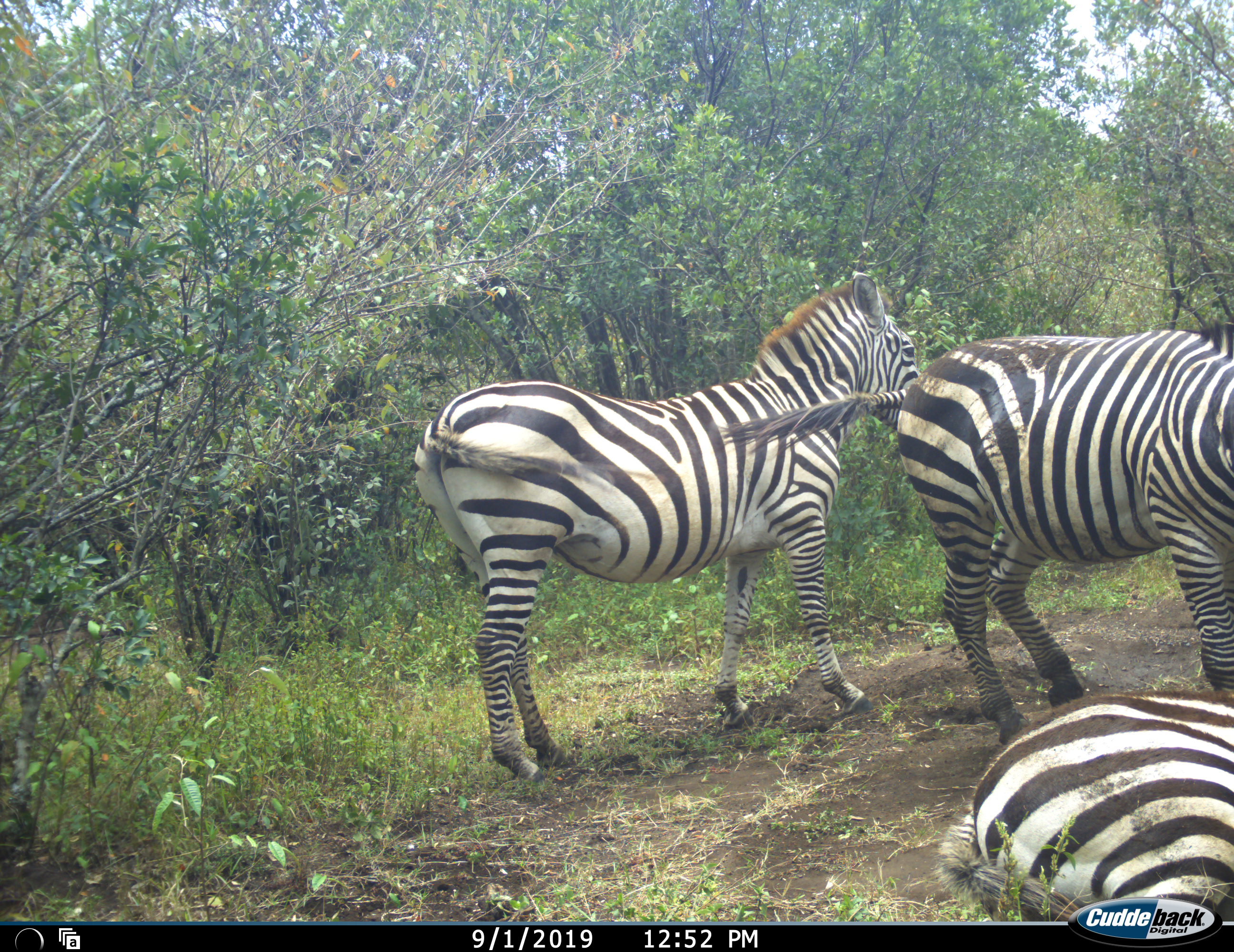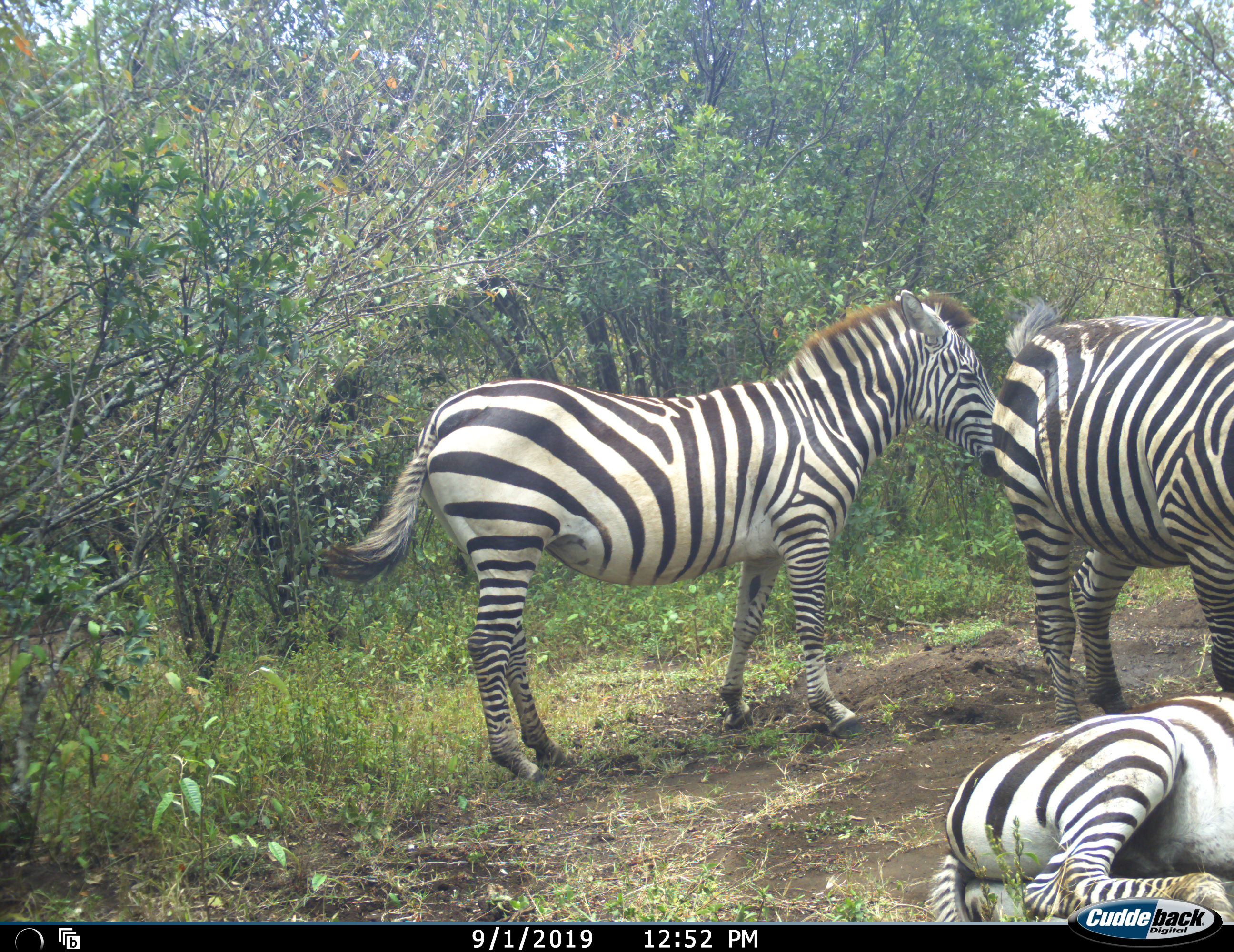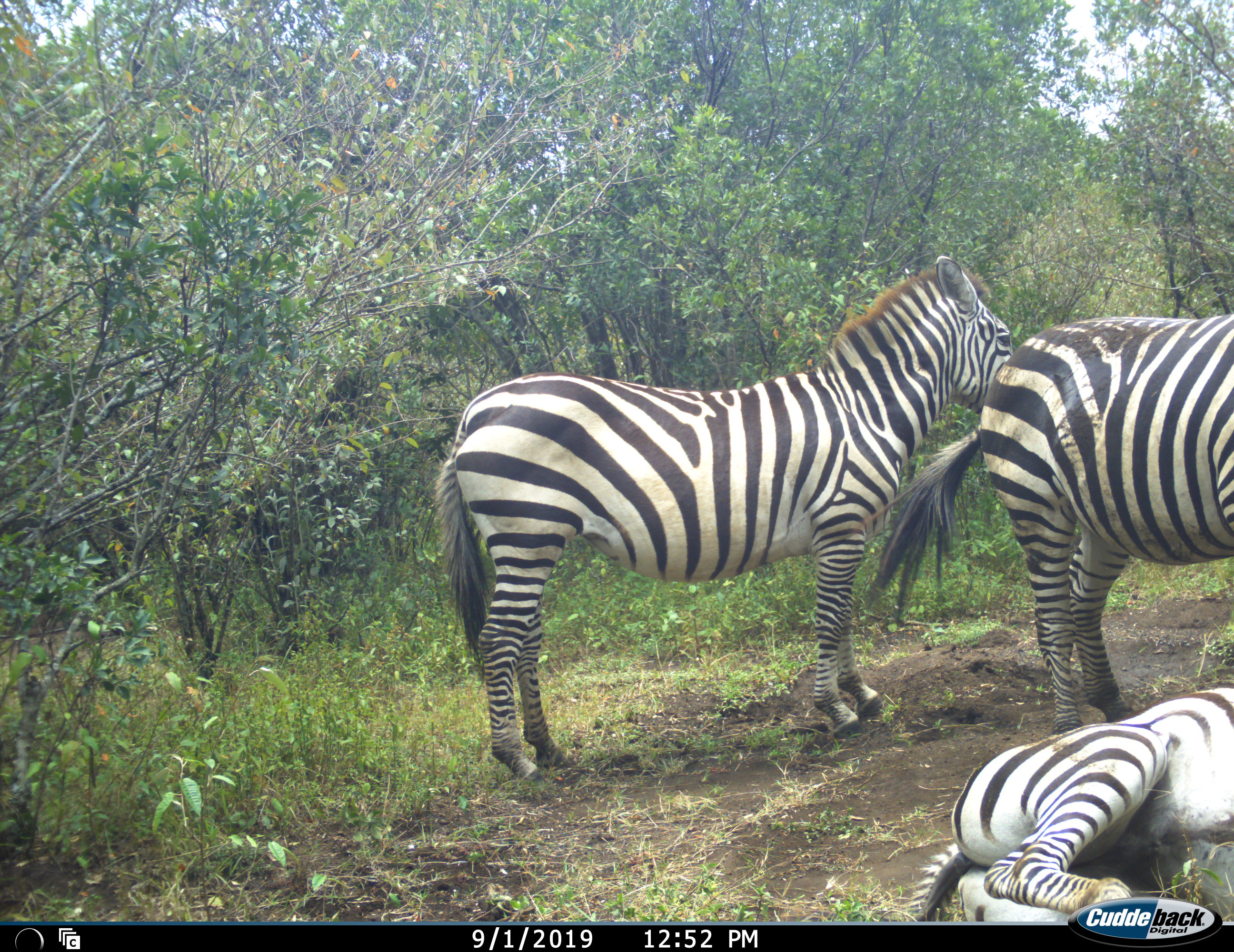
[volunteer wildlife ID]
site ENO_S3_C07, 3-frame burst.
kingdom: Animalia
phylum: Chordata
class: Mammalia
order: Perissodactyla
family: Equidae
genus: Equus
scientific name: Equus quagga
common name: plains zebra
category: zebraplains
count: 3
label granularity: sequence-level